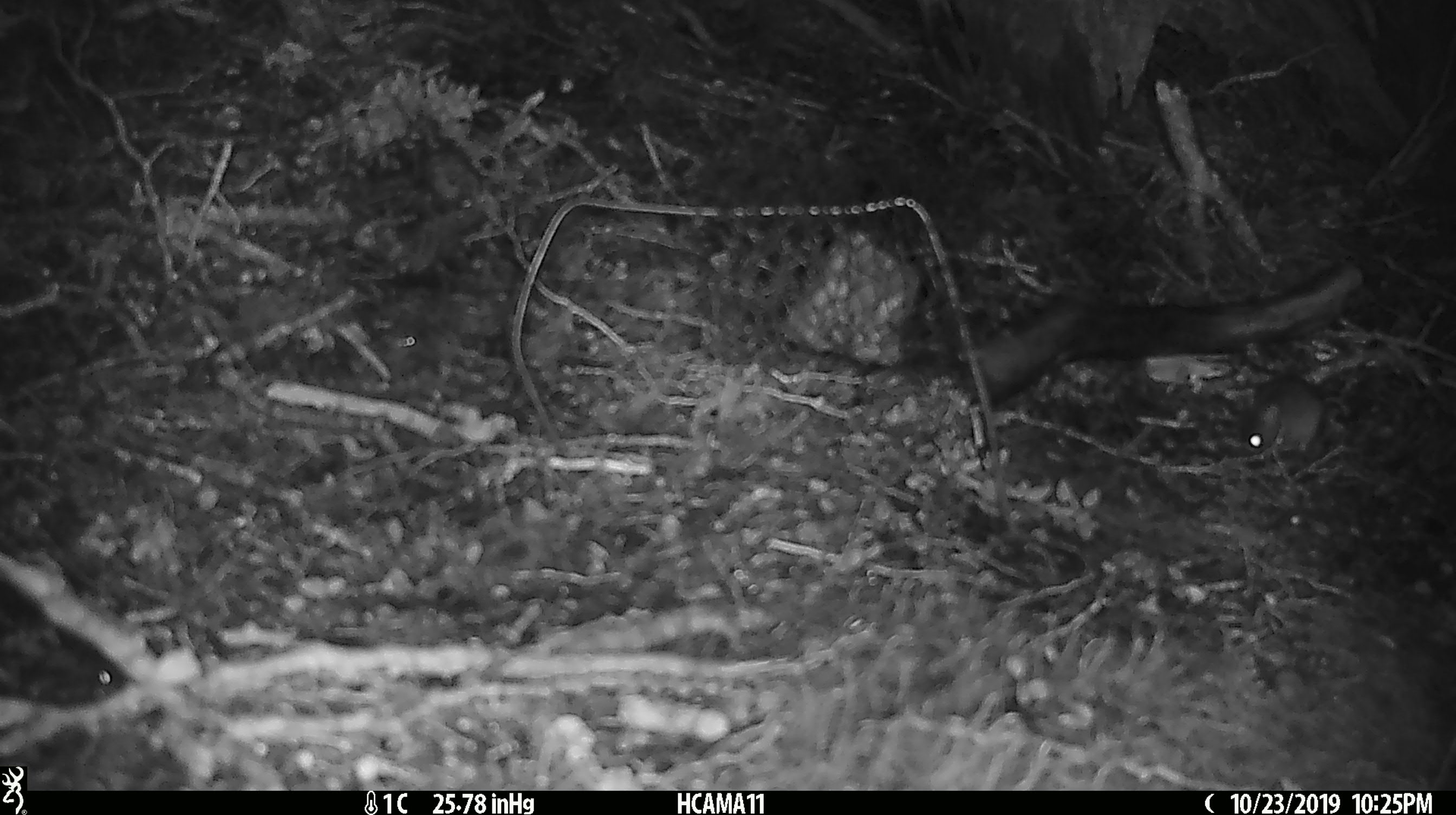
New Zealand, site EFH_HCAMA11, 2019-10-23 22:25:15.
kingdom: Animalia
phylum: Chordata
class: Mammalia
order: Rodentia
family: Muridae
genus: Mus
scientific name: Mus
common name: mouse